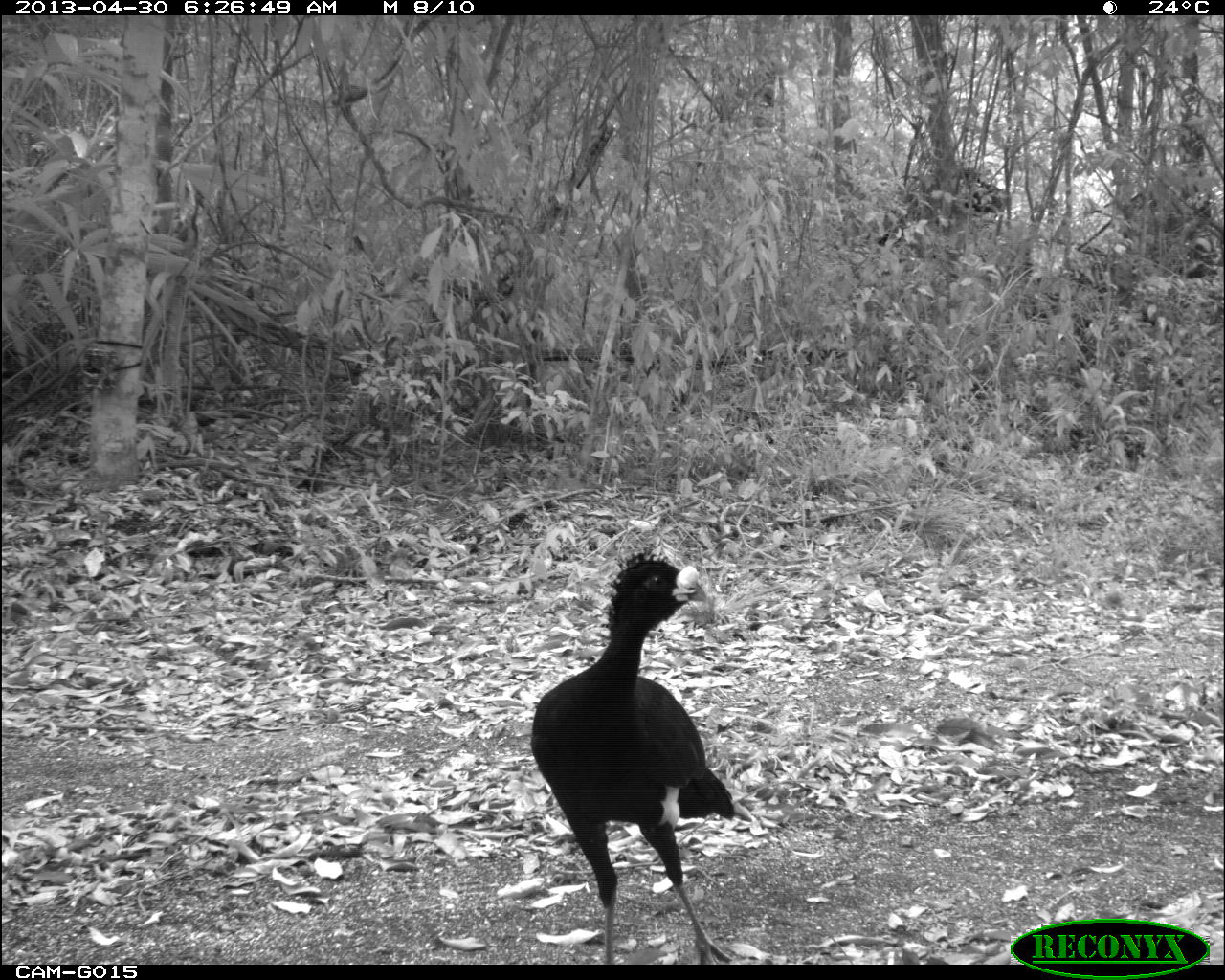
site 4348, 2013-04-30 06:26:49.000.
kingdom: Animalia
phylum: Chordata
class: Aves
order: Galliformes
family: Cracidae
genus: Crax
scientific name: Crax rubra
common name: great curassow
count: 1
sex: male